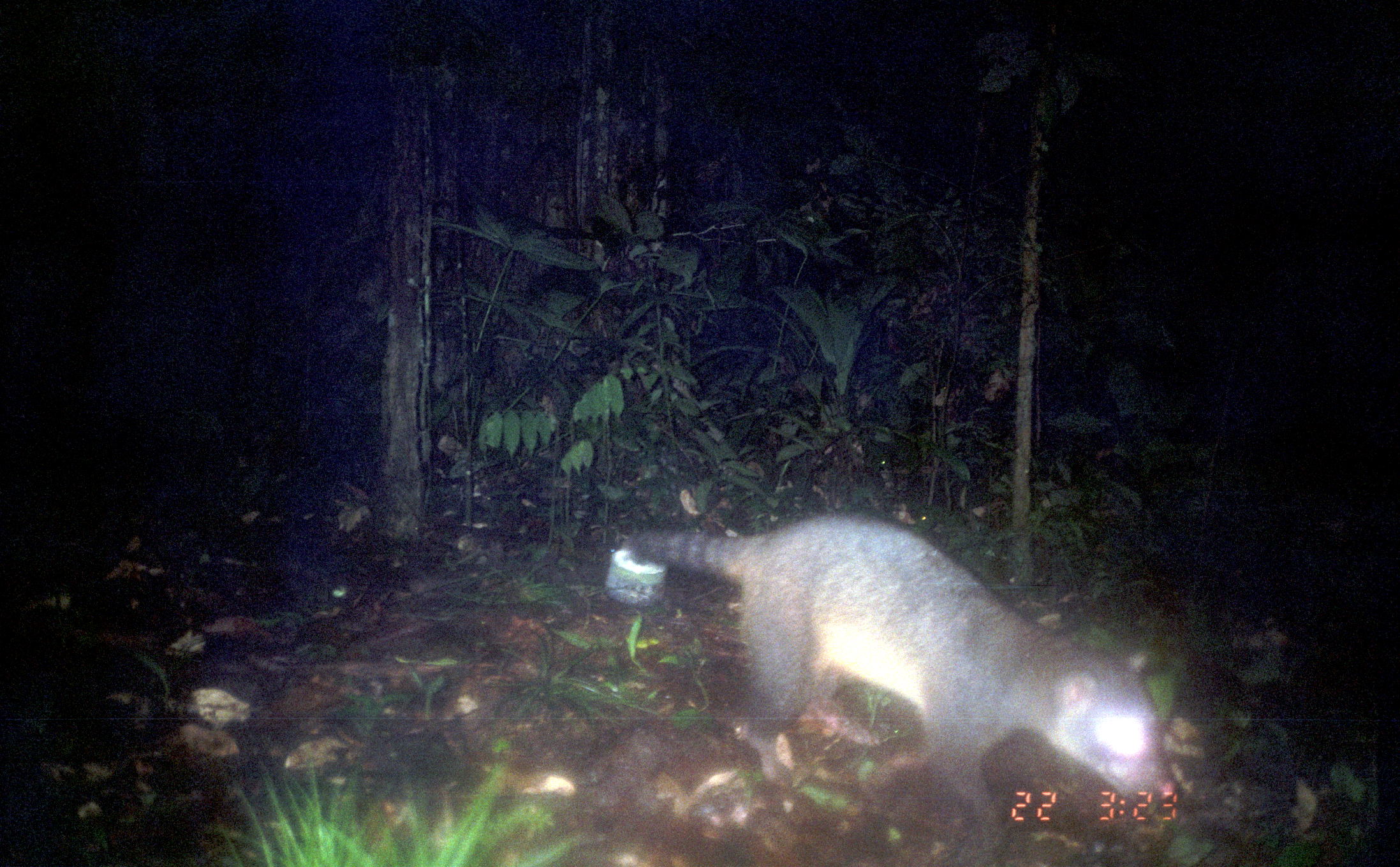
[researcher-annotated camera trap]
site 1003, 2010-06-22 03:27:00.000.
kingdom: Animalia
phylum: Chordata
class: Mammalia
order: Carnivora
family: Procyonidae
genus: Procyon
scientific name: Procyon cancrivorus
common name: crab-eating raccoon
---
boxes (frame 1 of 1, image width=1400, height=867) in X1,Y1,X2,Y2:
procyon cancrivorus: 626,512,1169,861